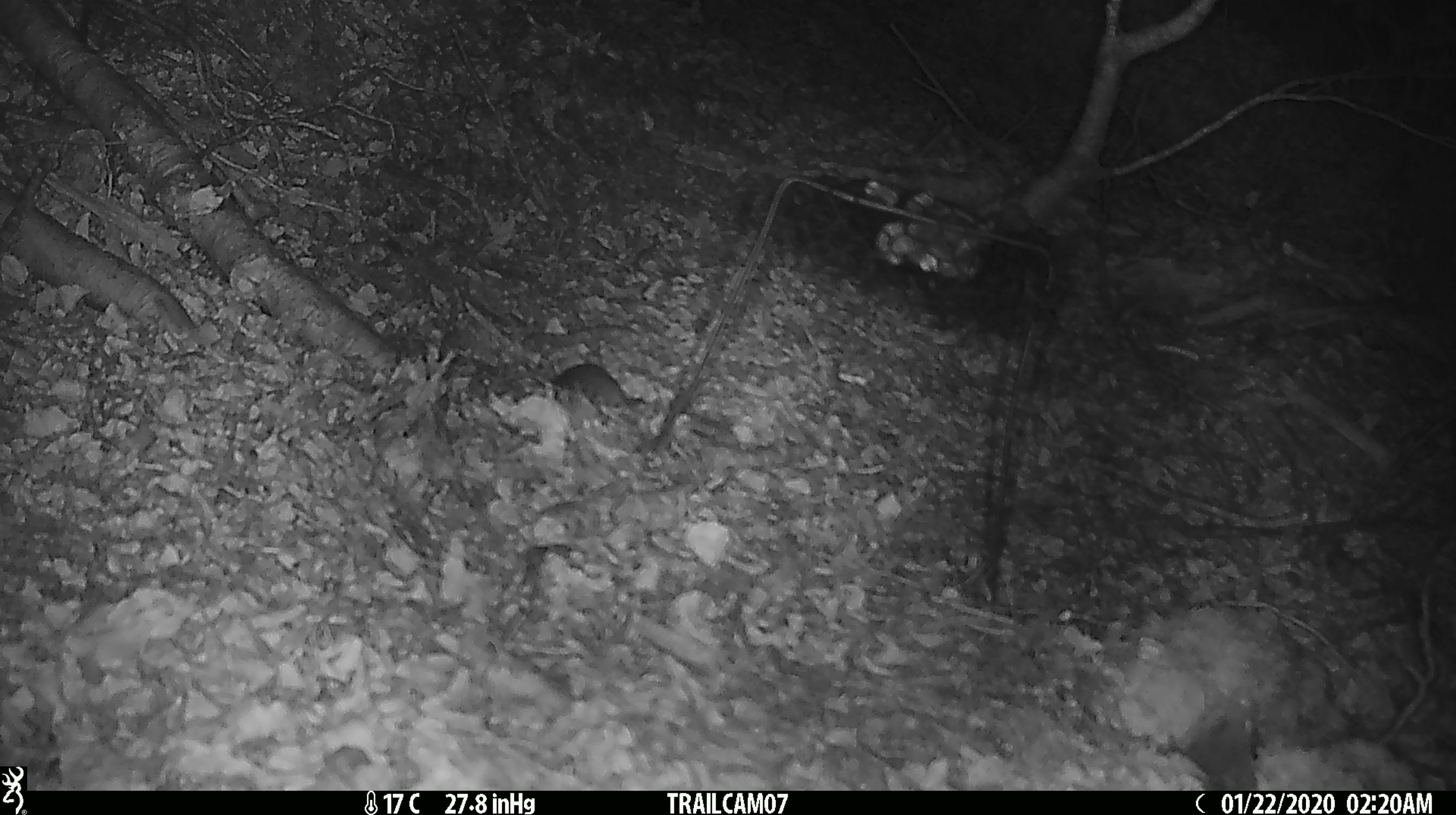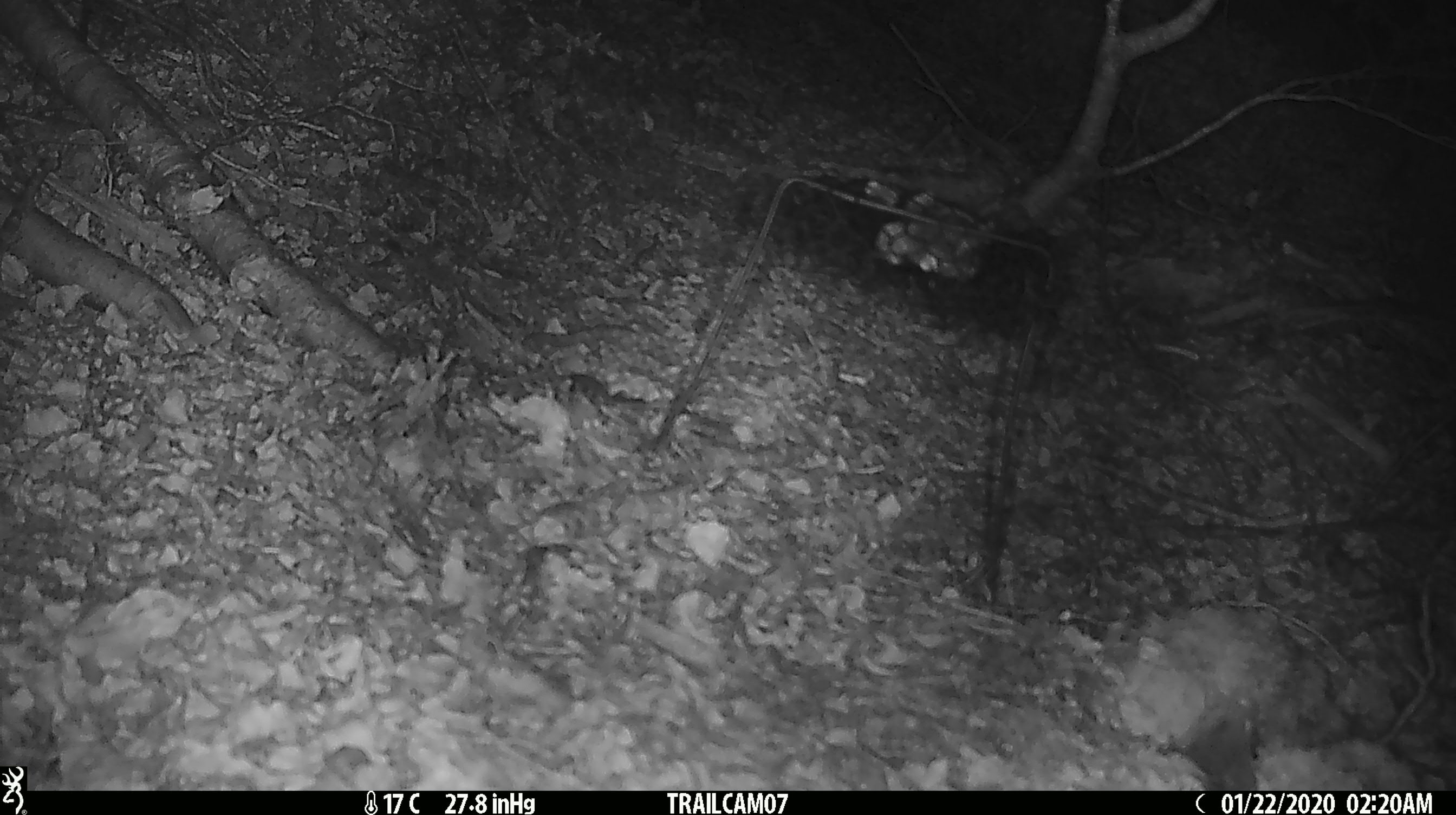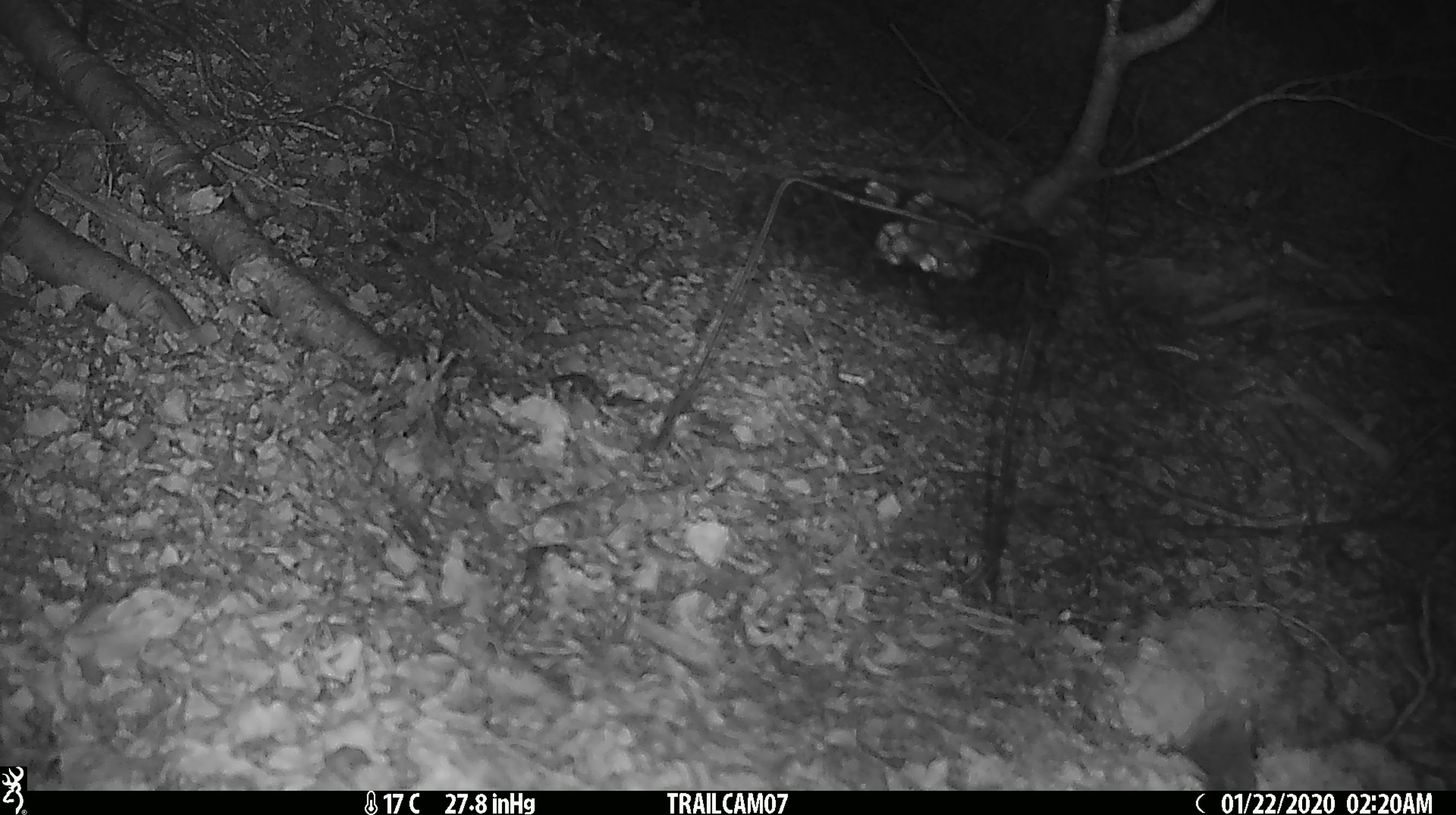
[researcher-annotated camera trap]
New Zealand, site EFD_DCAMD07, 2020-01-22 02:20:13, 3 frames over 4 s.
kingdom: Animalia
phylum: Chordata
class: Mammalia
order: Rodentia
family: Muridae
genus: Mus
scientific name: Mus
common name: mouse